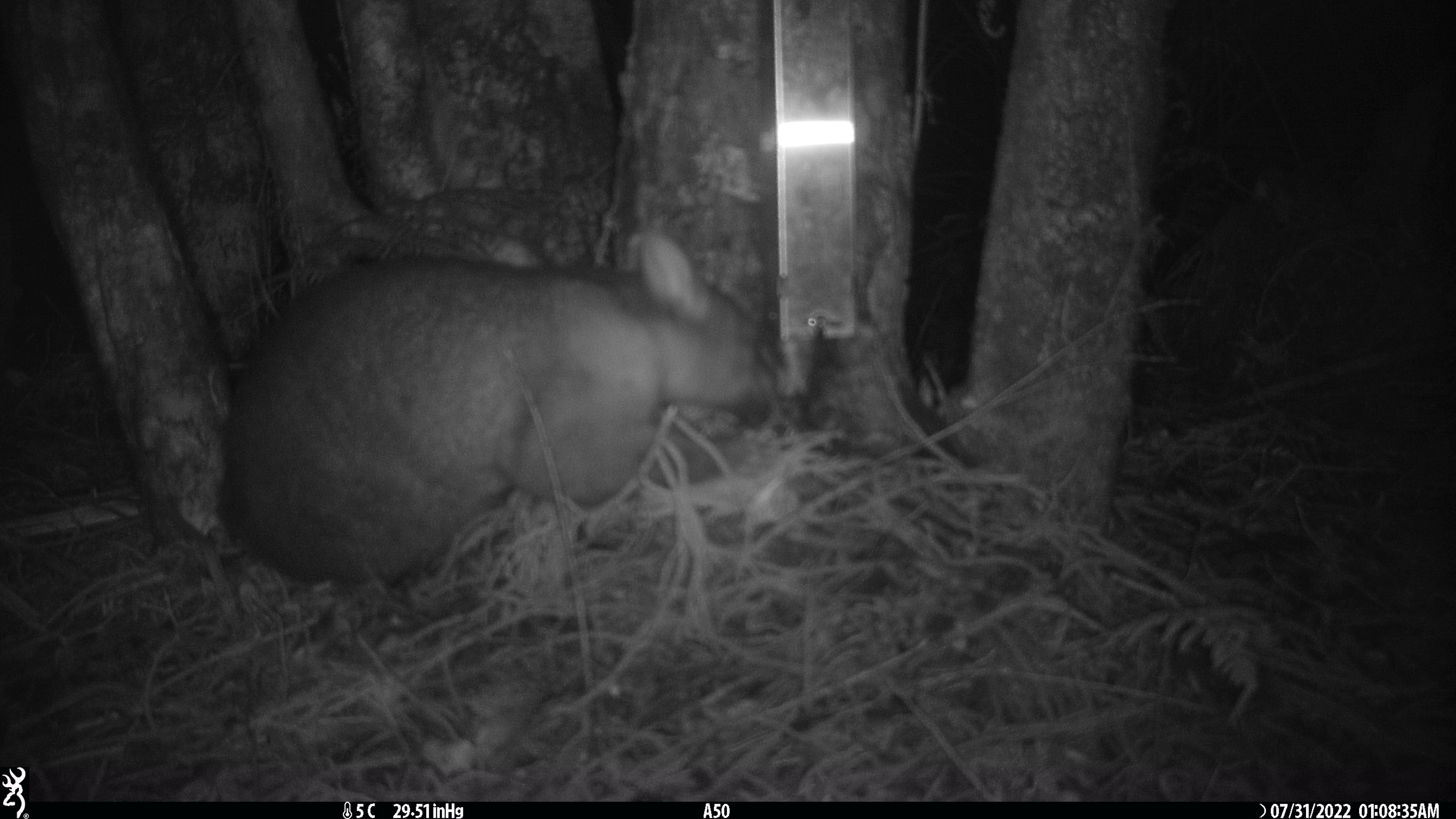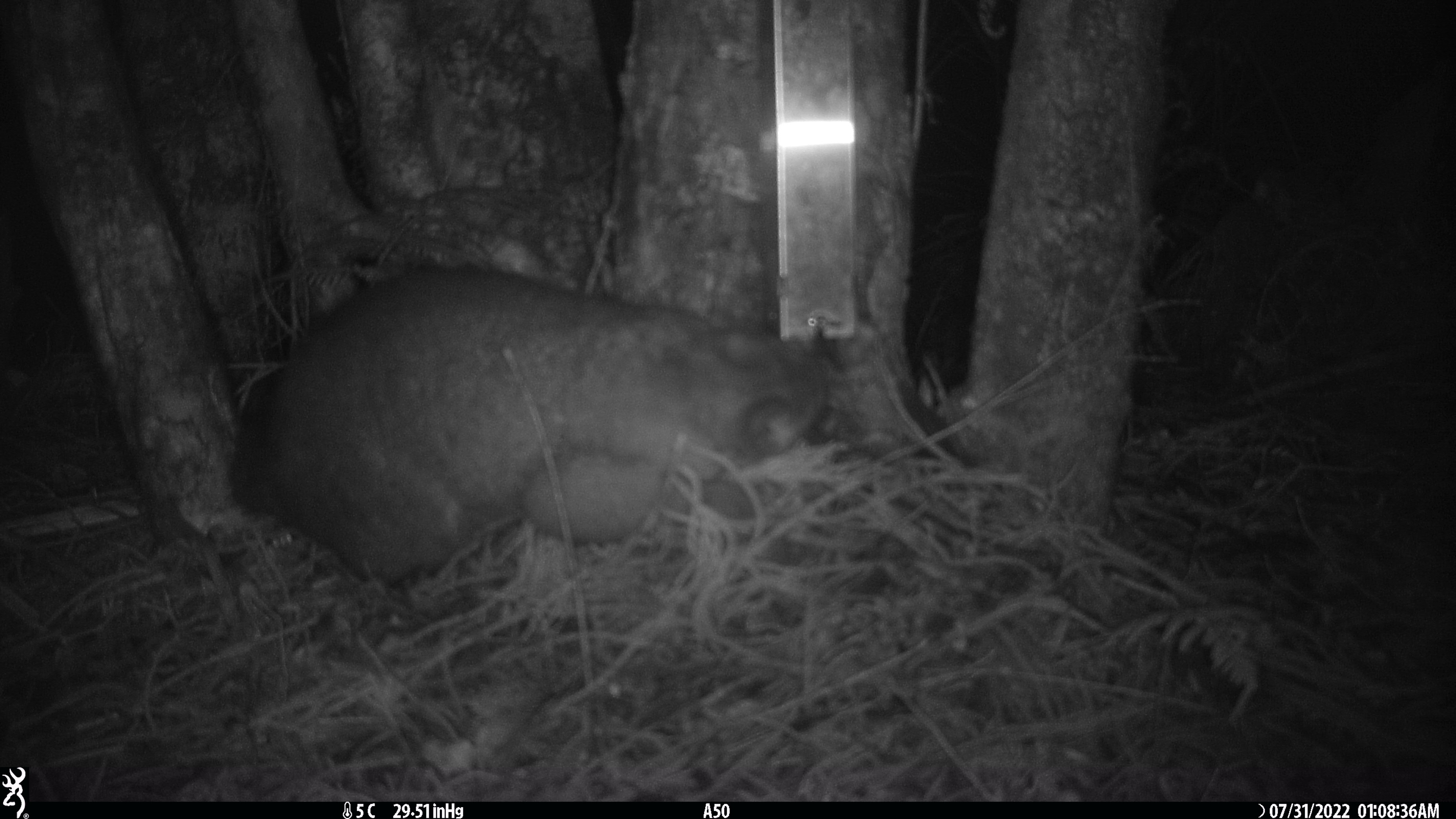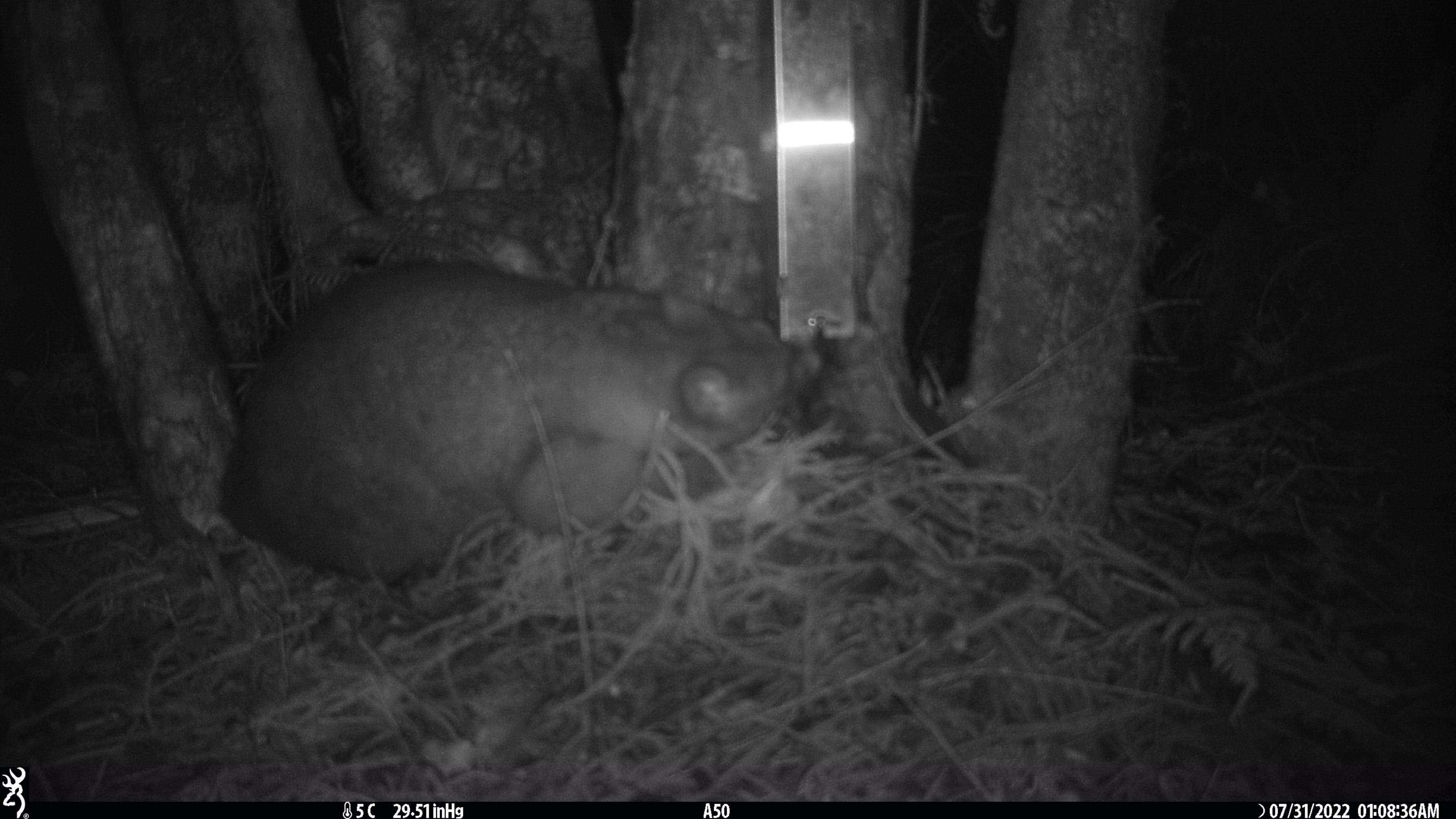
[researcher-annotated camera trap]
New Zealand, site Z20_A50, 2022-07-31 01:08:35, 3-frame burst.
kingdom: Animalia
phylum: Chordata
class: Mammalia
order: Diprotodontia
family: Phalangeridae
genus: Trichosurus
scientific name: Trichosurus vulpecula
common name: common brushtail possum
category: possum